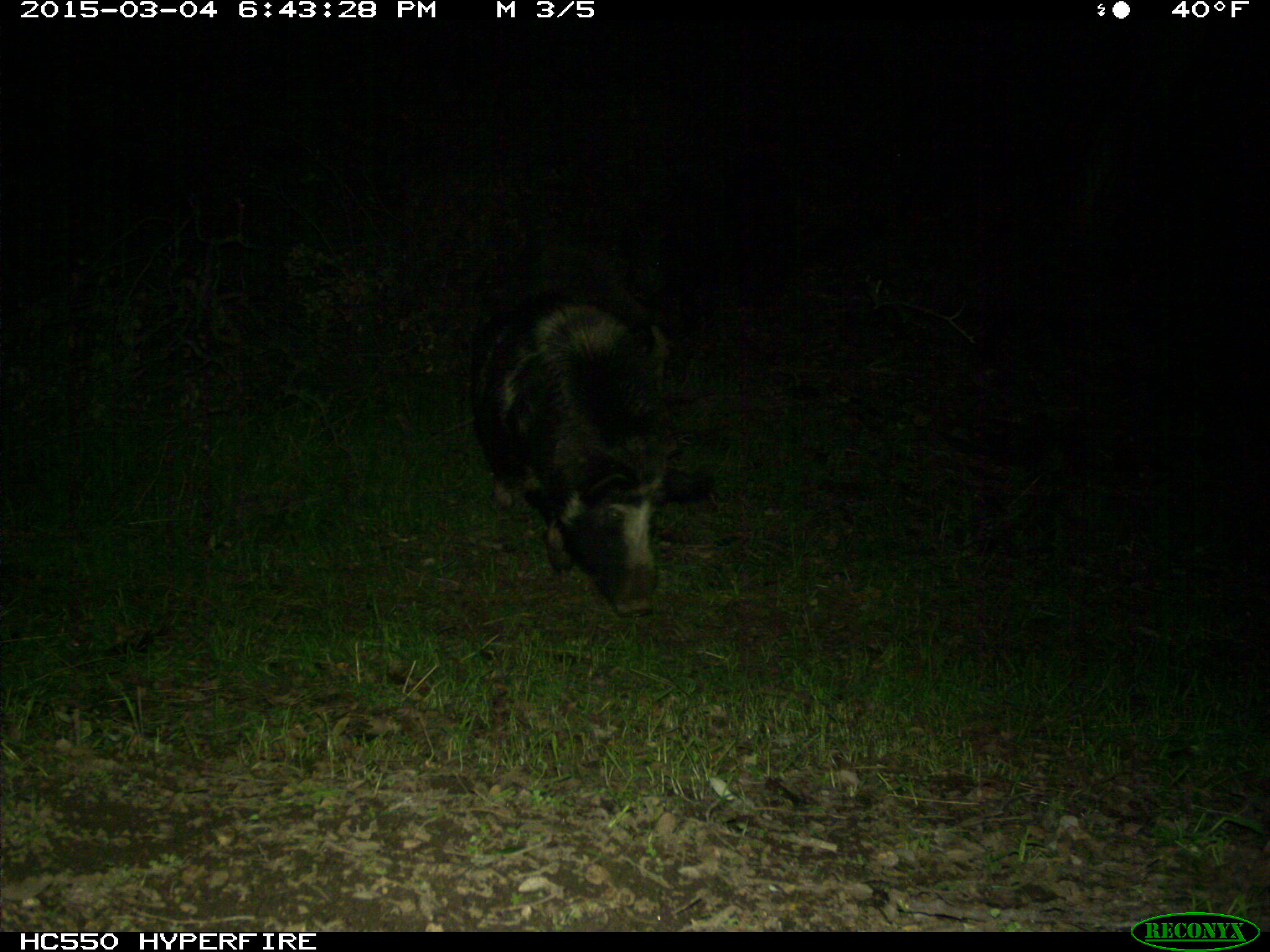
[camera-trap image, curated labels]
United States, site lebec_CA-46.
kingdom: Animalia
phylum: Chordata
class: Mammalia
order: Artiodactyla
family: Suidae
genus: Sus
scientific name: Sus scrofa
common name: wild boar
Sus scrofa (wild boar).